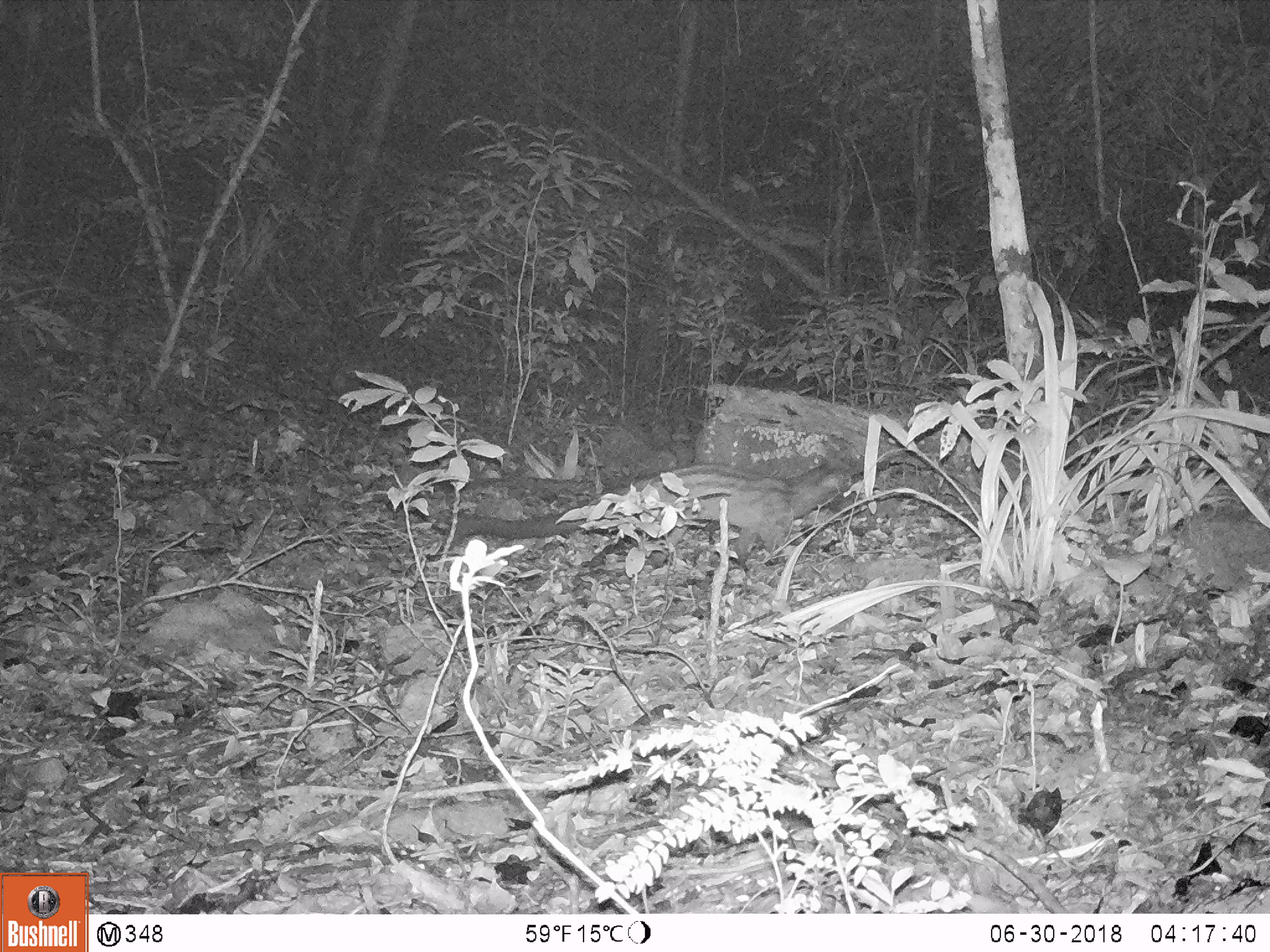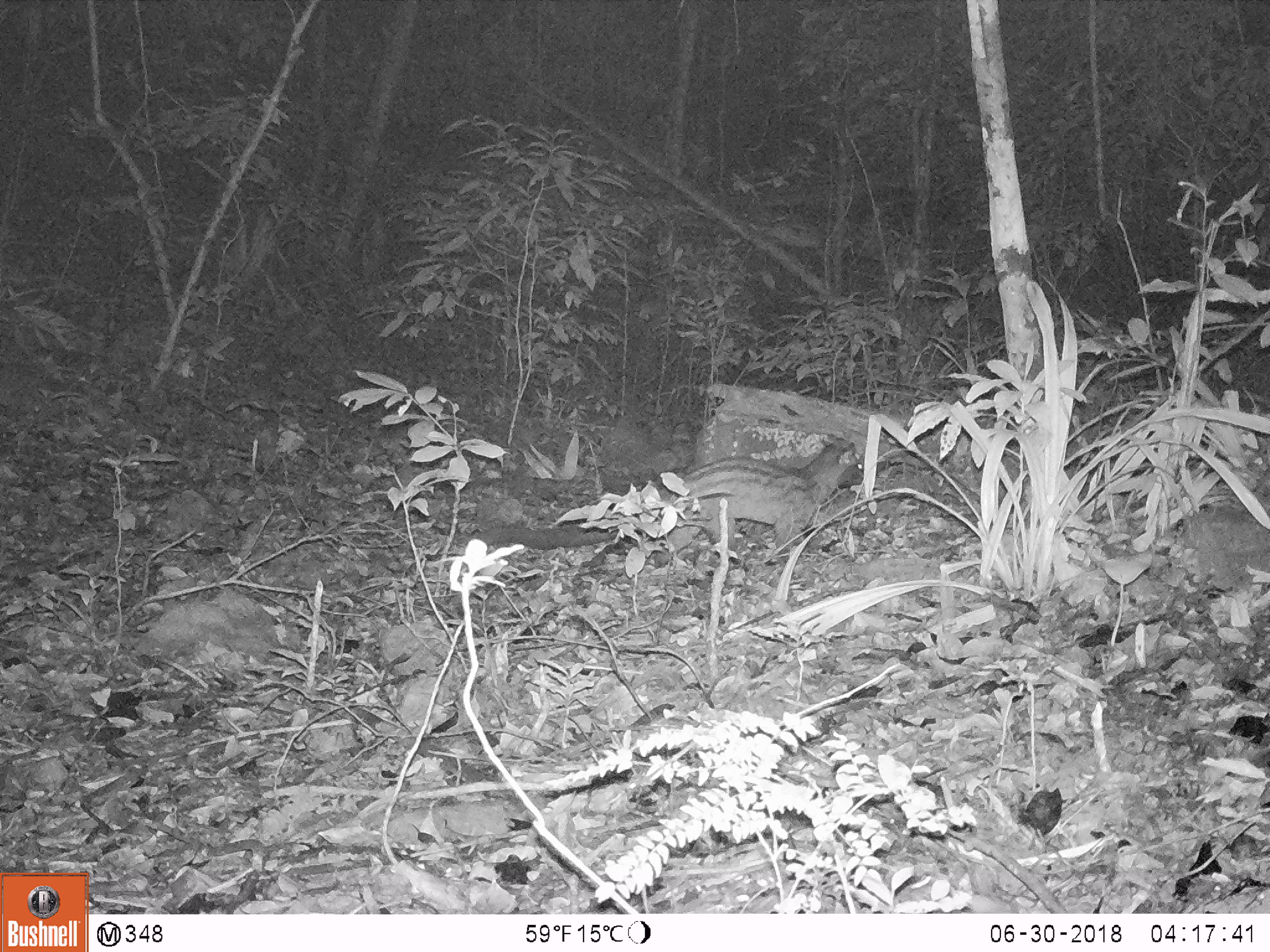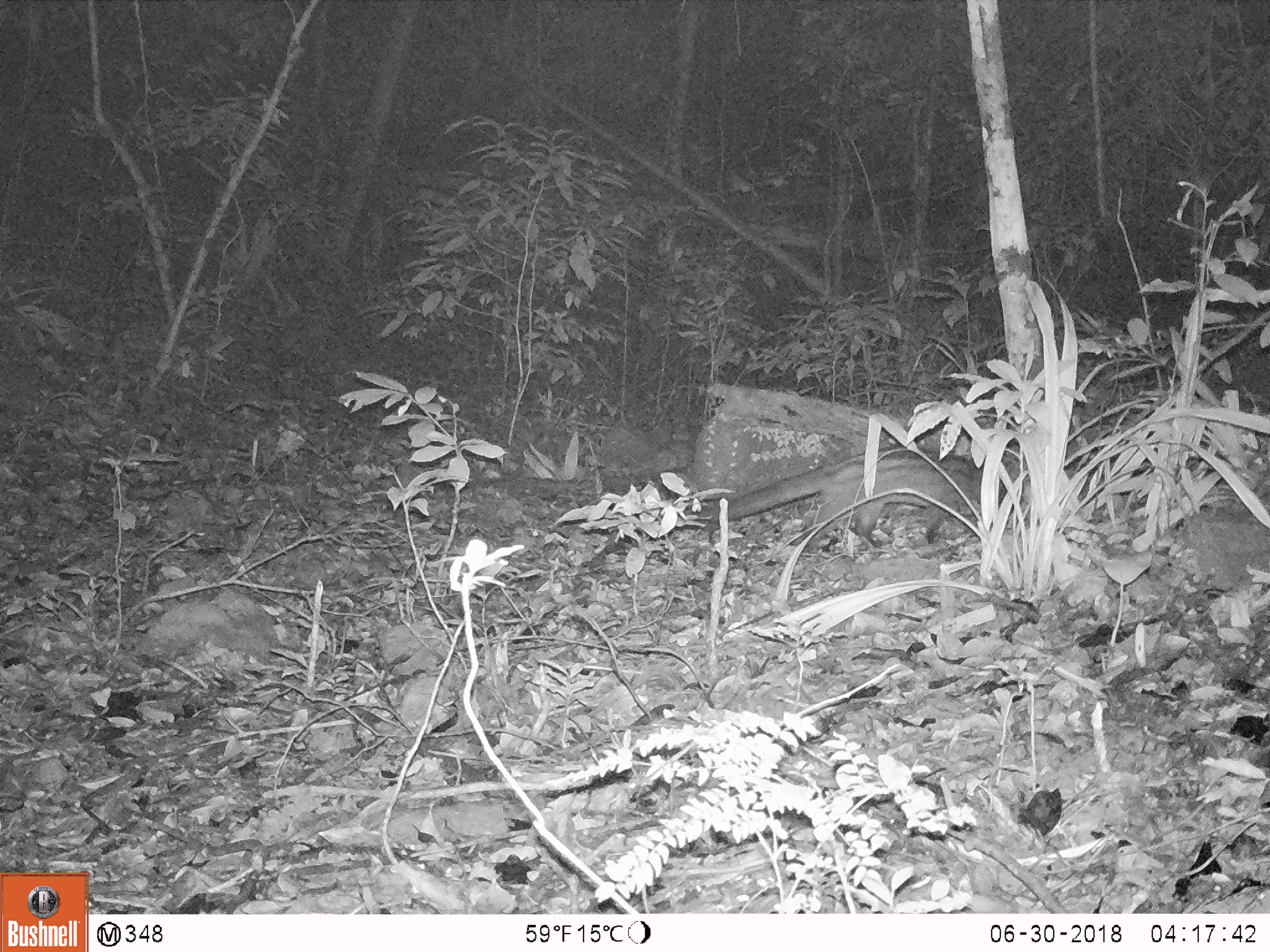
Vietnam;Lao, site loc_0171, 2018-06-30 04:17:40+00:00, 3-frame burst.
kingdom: Animalia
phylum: Chordata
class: Mammalia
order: Carnivora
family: Viverridae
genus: Paradoxurus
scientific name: Paradoxurus hermaphroditus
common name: common palm civet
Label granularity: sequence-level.